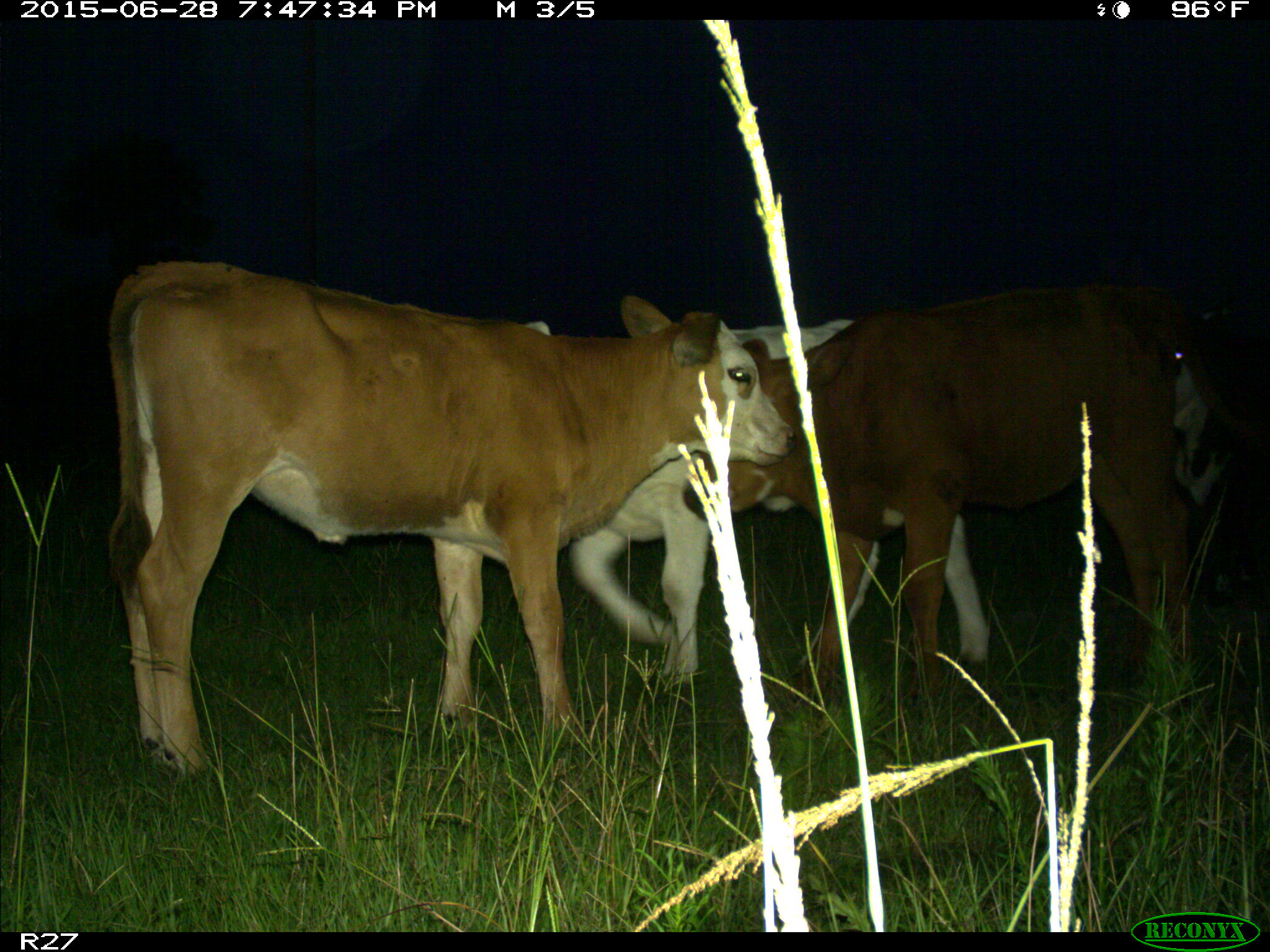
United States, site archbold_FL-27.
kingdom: Animalia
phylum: Chordata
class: Mammalia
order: Artiodactyla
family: Bovidae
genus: Bos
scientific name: Bos taurus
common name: domestic cow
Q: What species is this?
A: Bos taurus (domestic cow).